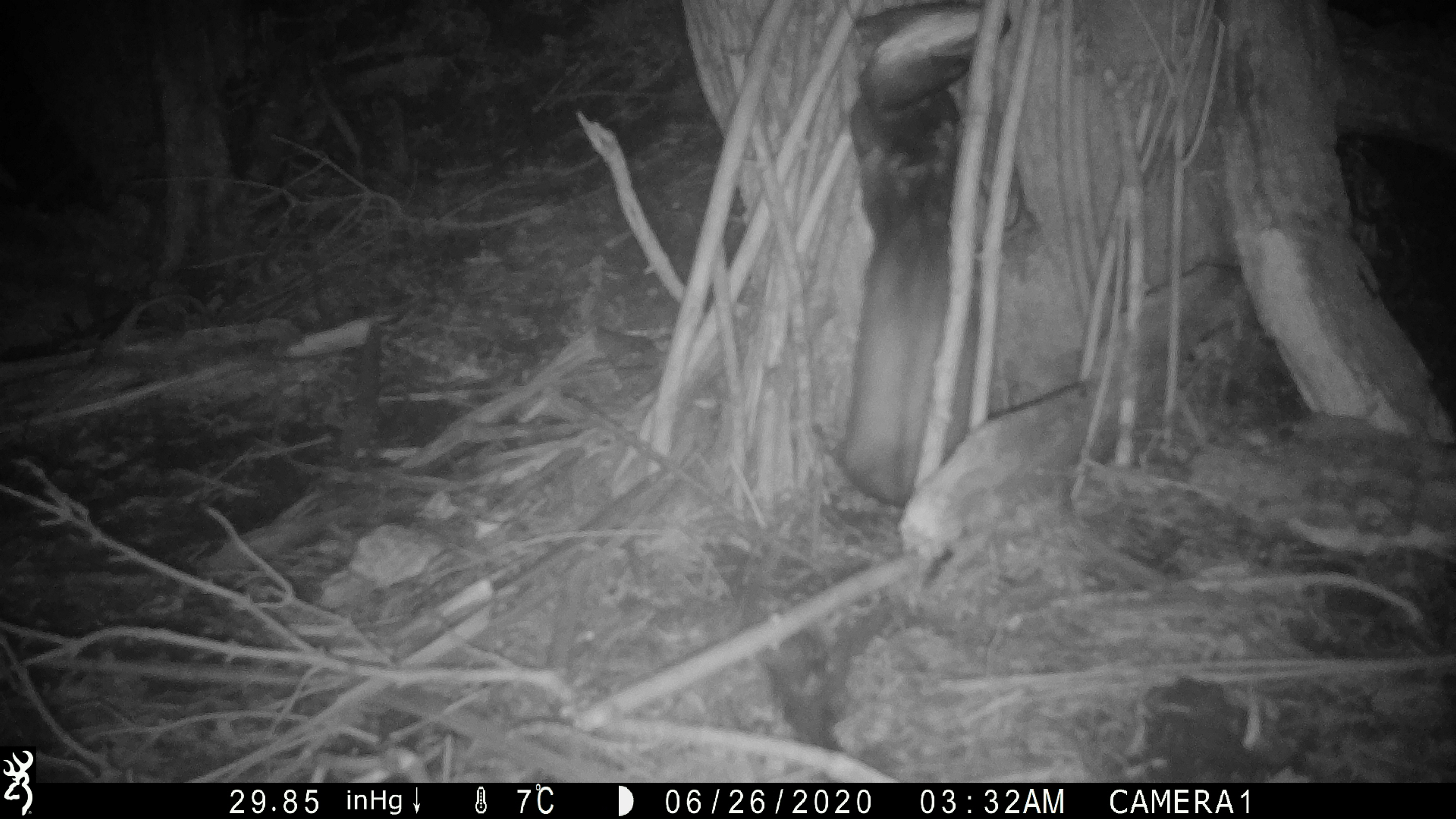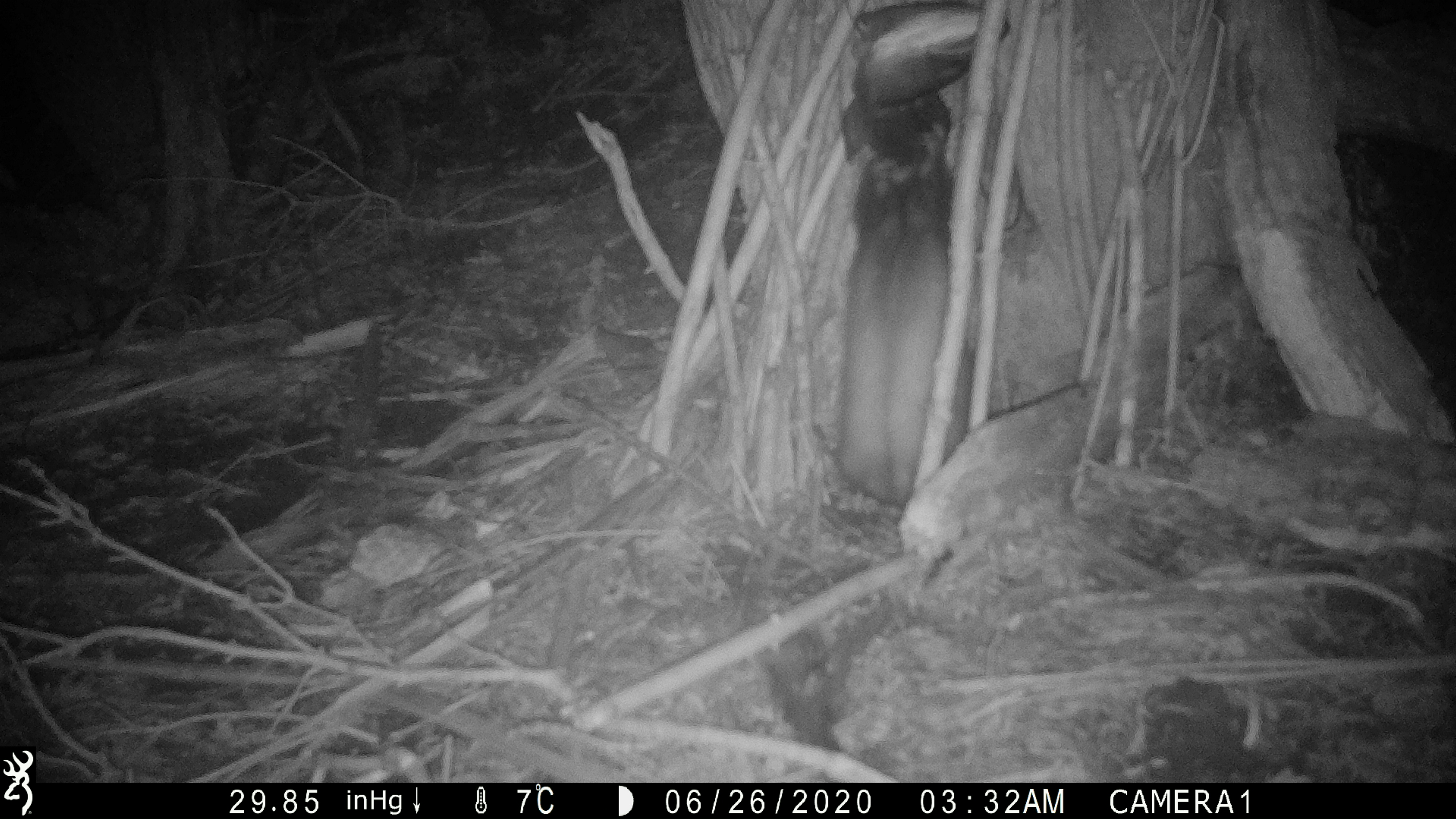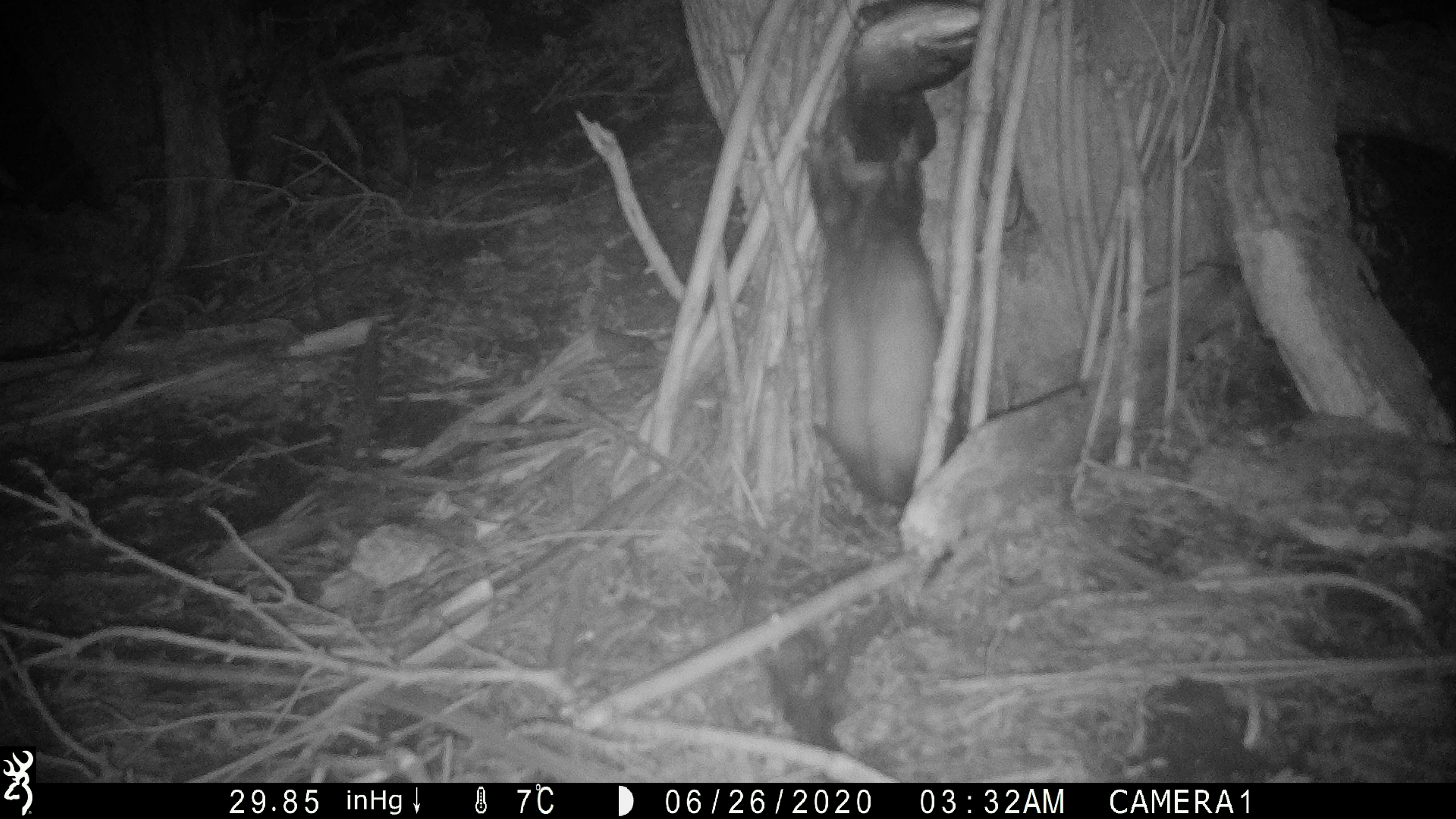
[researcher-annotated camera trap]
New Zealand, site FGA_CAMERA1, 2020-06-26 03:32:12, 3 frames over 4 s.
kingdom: Animalia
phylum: Chordata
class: Mammalia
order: Carnivora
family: Mustelidae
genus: Mustela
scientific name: Mustela furo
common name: ferret